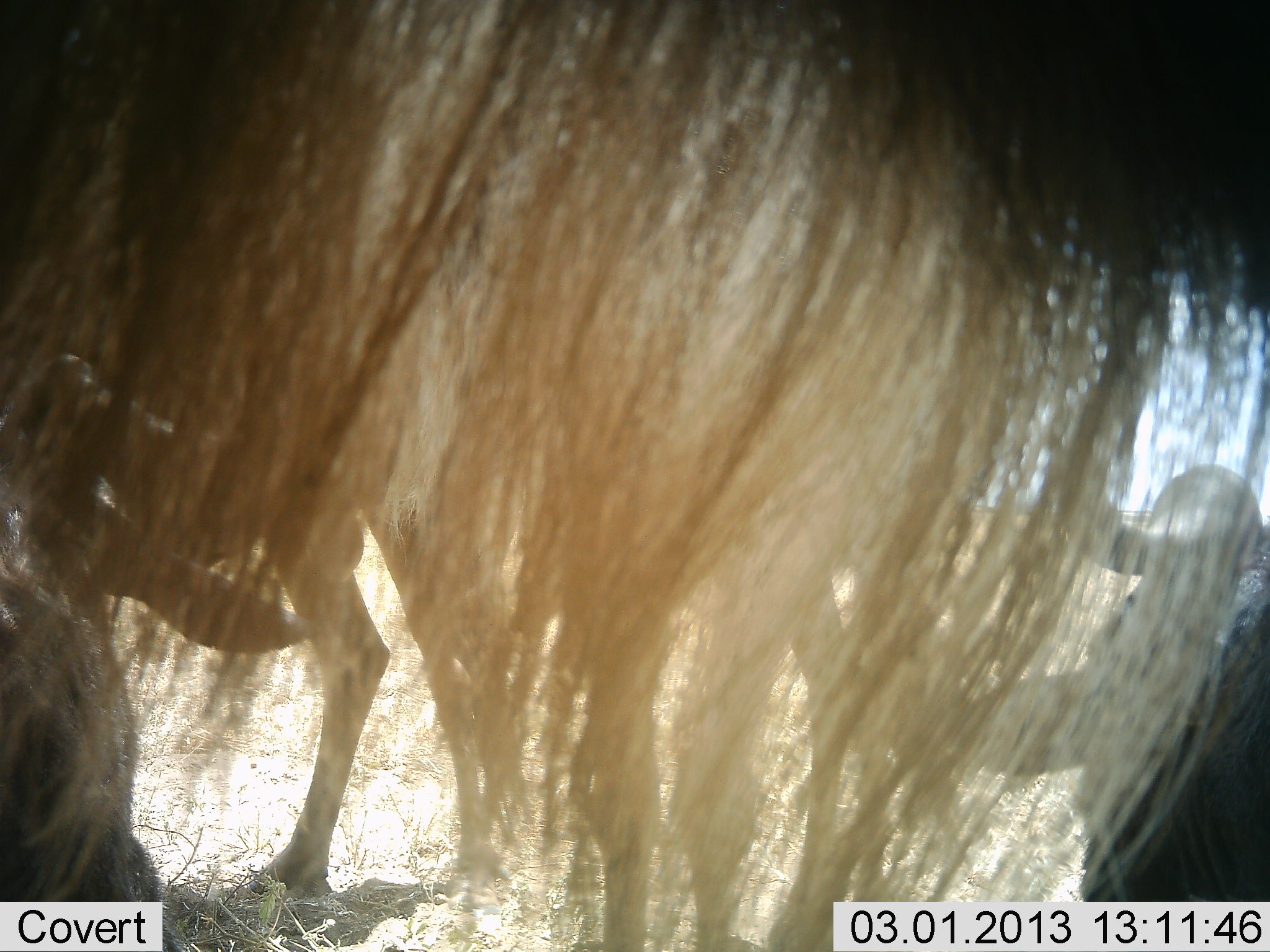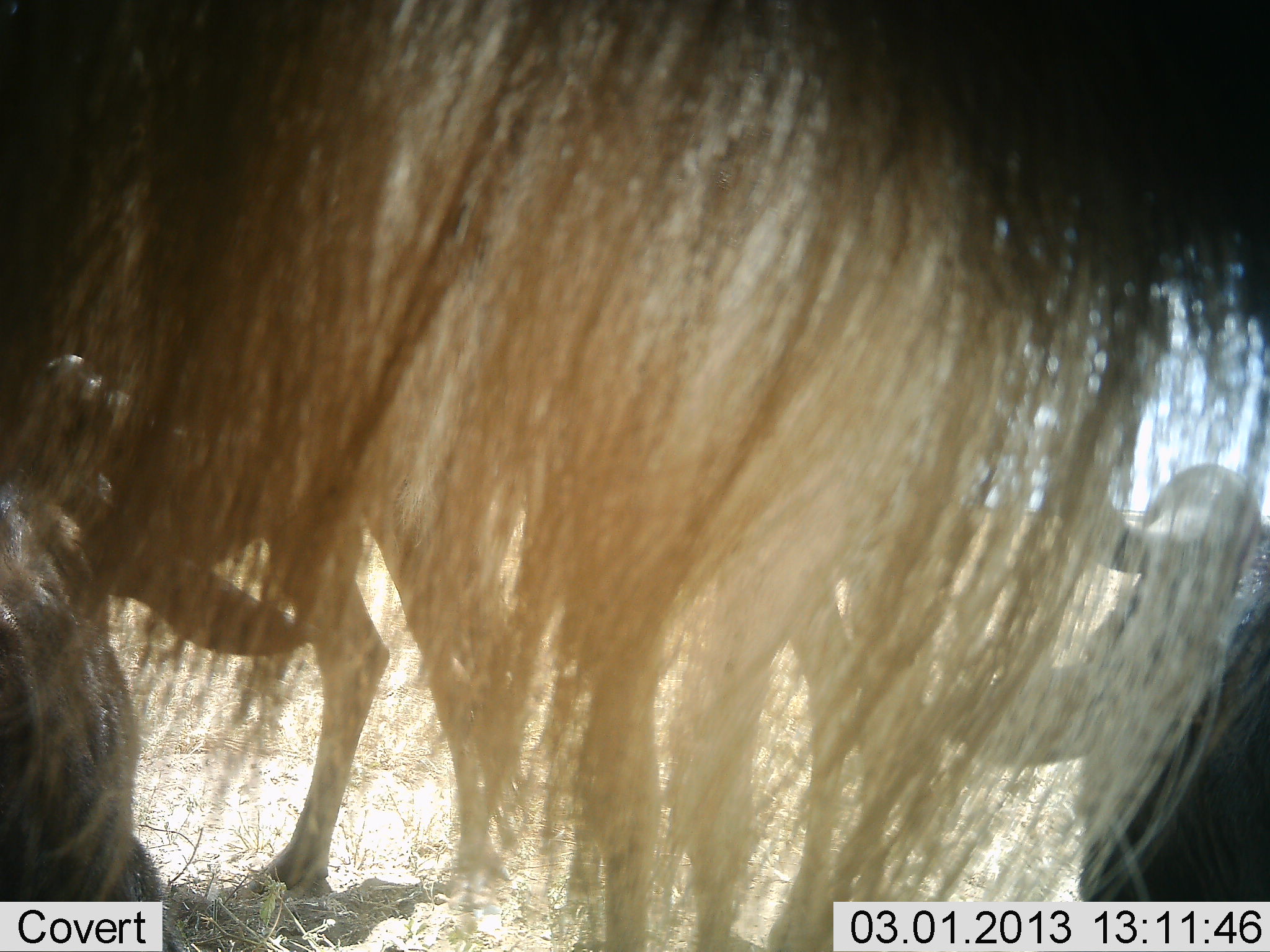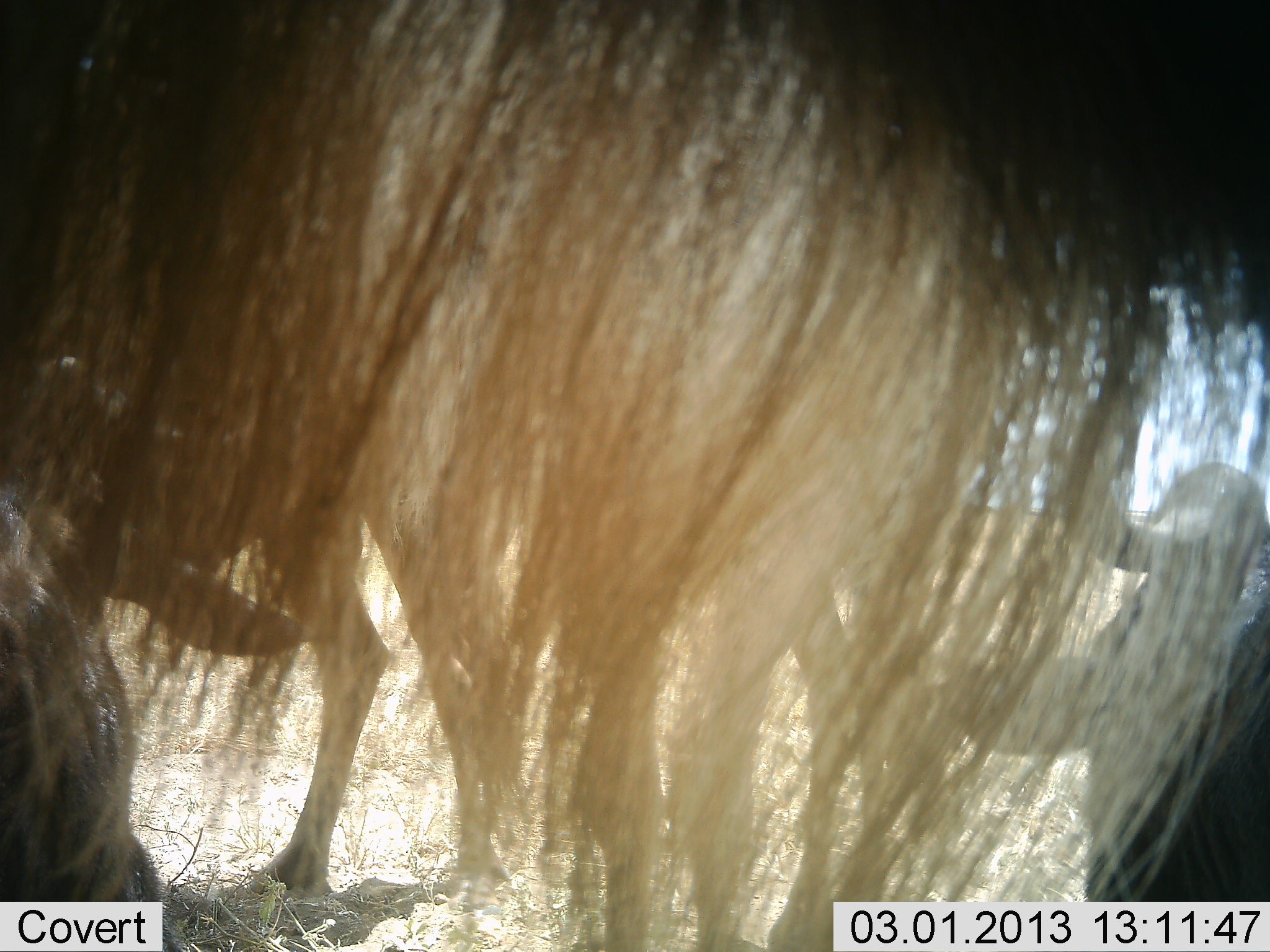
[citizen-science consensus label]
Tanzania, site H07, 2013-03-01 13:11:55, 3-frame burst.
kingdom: Animalia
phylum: Chordata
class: Mammalia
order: Artiodactyla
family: Bovidae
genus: Connochaetes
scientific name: Connochaetes taurinus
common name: blue wildebeest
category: wildebeest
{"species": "wildebeest (blue wildebeest) (Connochaetes taurinus)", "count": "4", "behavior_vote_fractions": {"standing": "70%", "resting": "75%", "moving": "0%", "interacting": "0%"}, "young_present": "0%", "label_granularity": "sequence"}